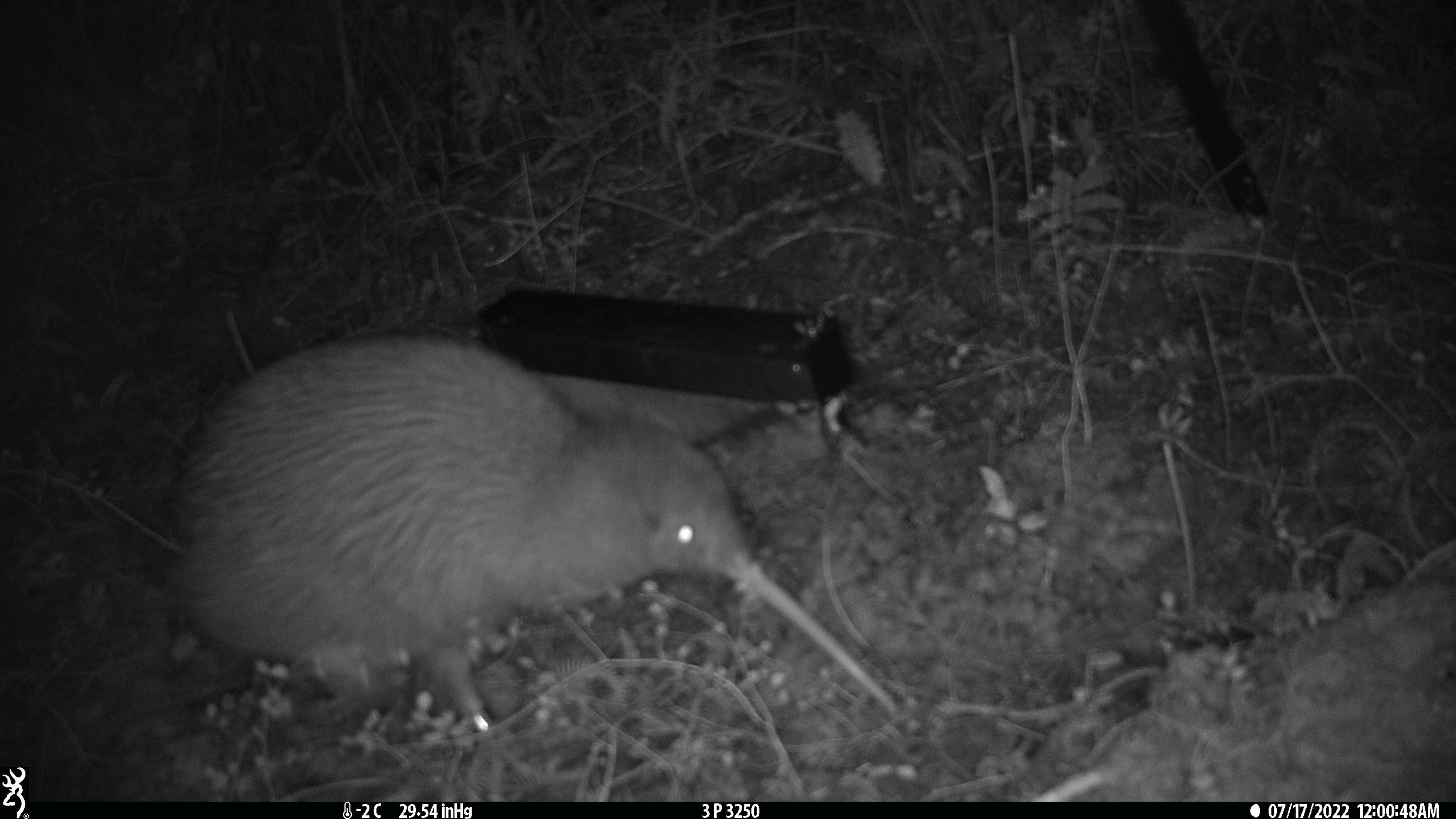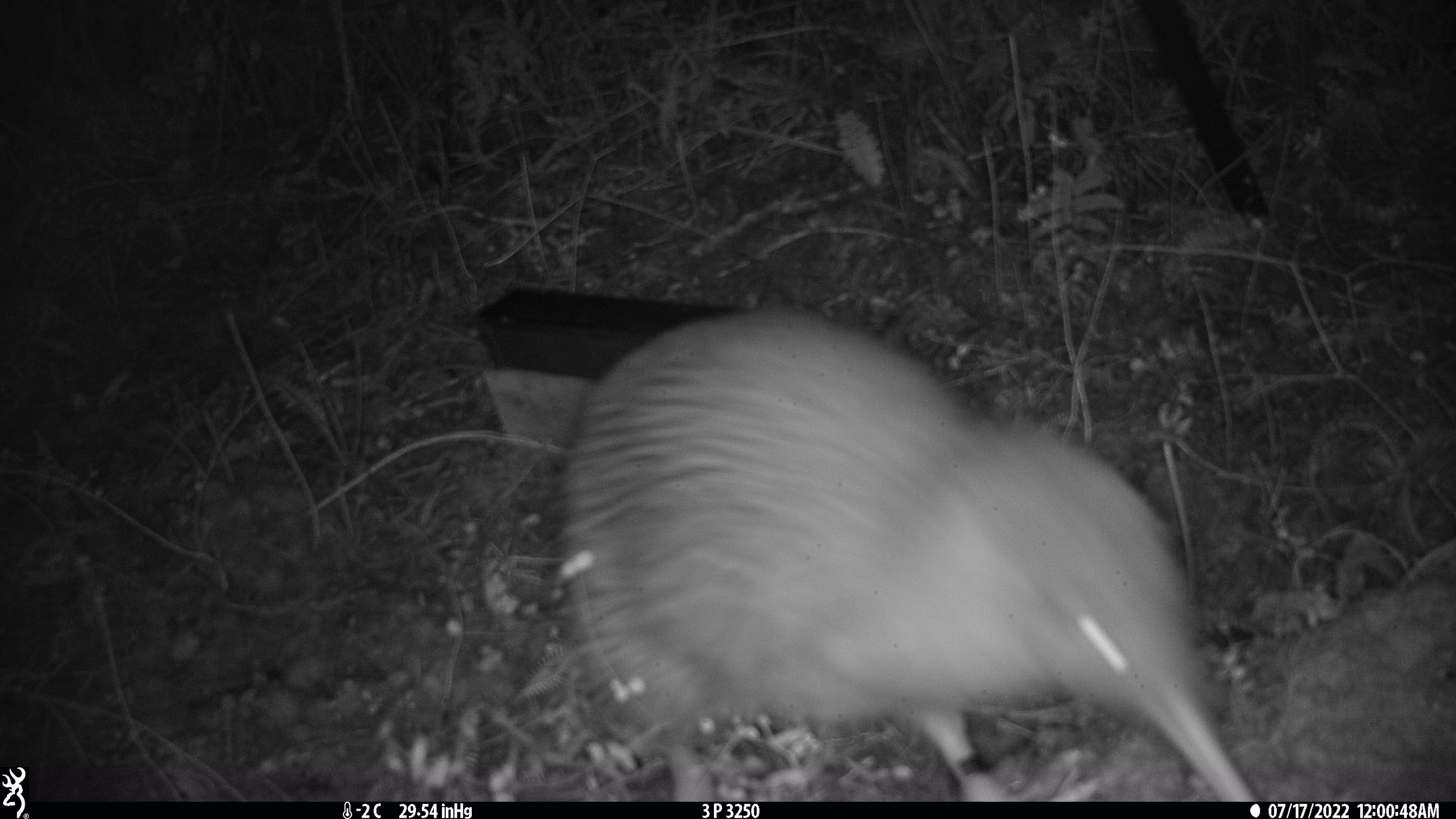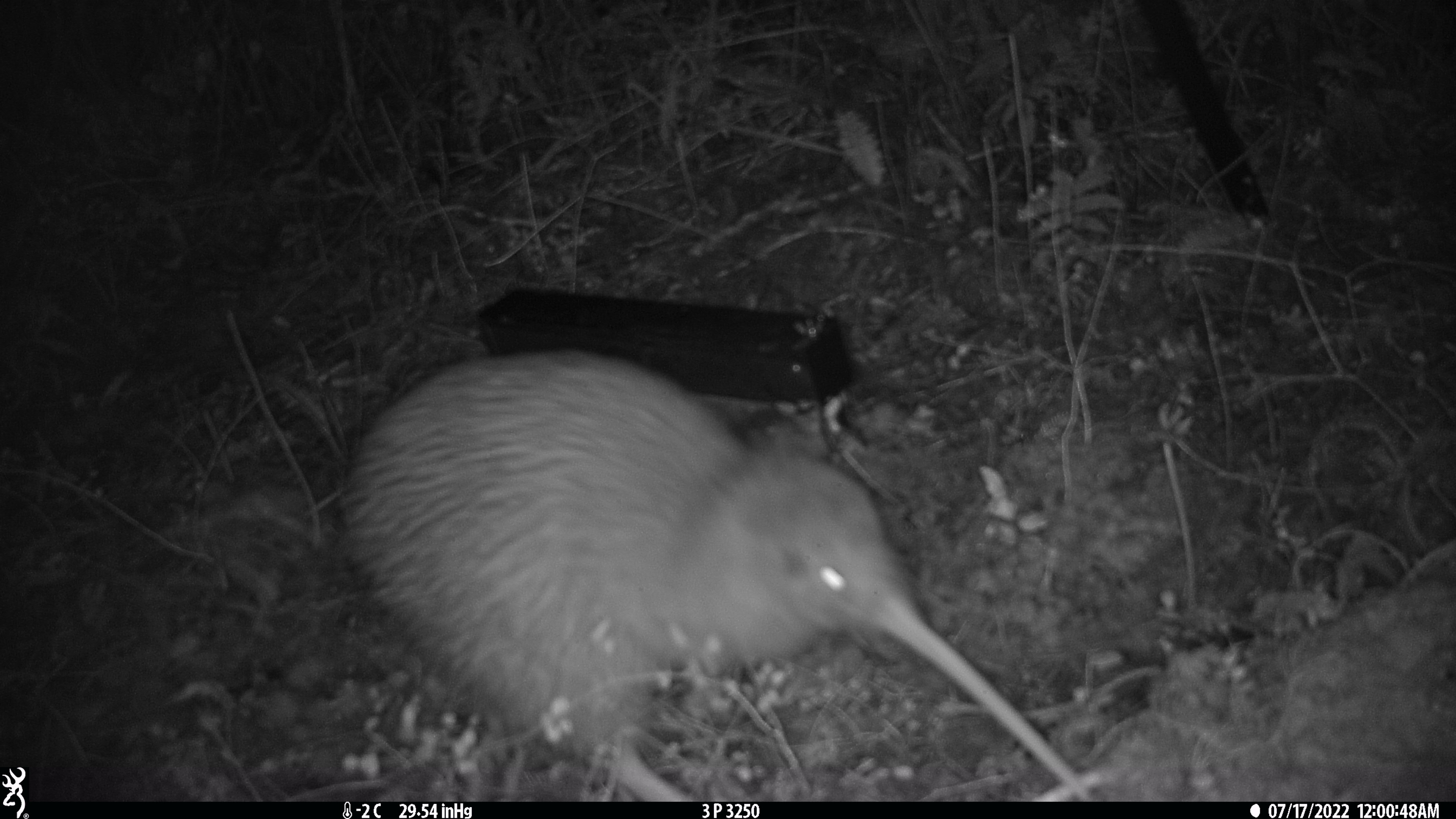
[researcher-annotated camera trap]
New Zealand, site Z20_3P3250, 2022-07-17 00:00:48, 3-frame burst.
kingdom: Animalia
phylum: Chordata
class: Aves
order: Apterygiformes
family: Apterygidae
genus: Apteryx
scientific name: Apteryx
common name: kiwi